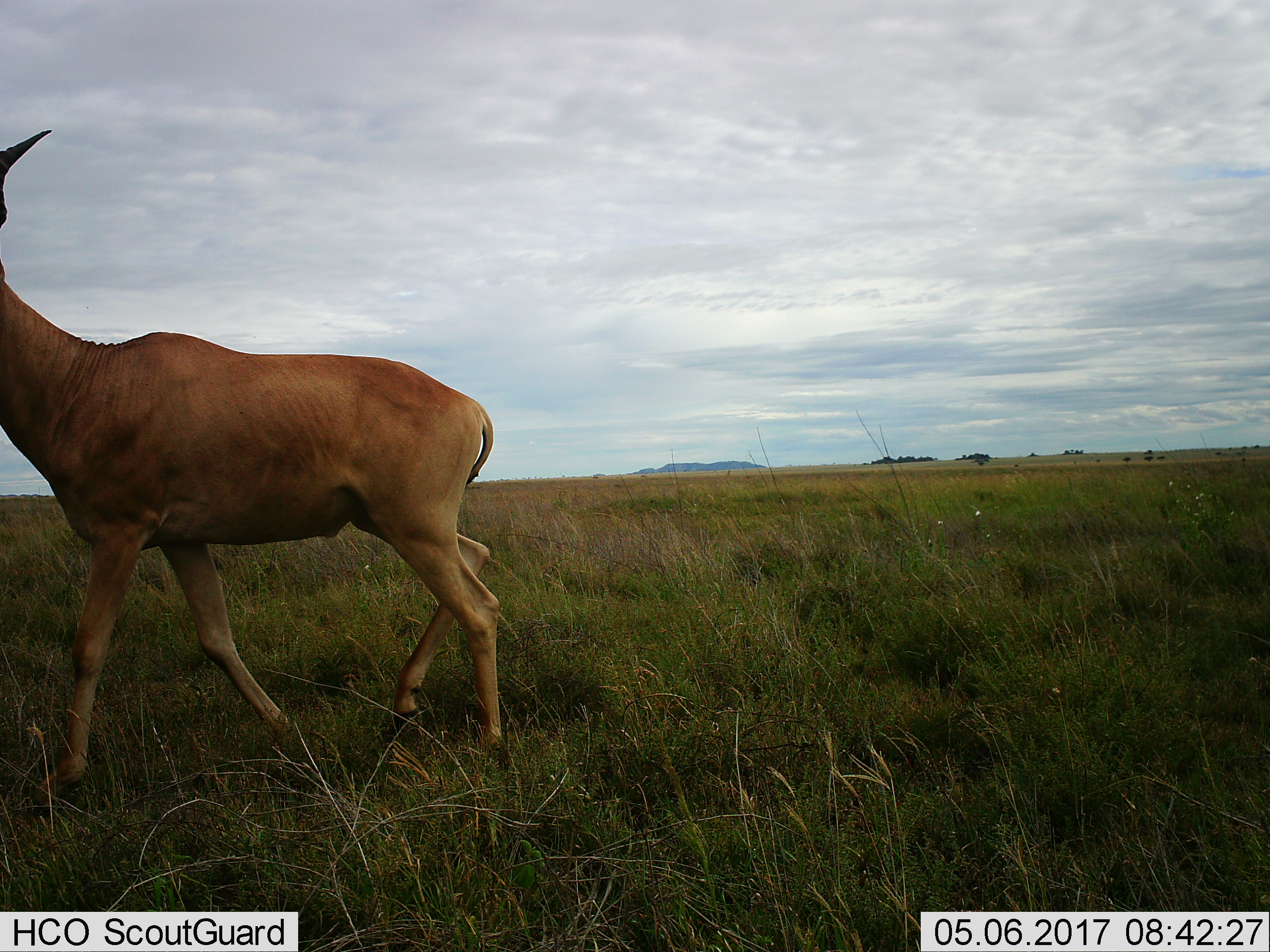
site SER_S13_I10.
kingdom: Animalia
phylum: Chordata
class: Mammalia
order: Artiodactyla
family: Bovidae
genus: Alcelaphus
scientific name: Alcelaphus buselaphus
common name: hartebeest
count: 1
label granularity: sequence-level